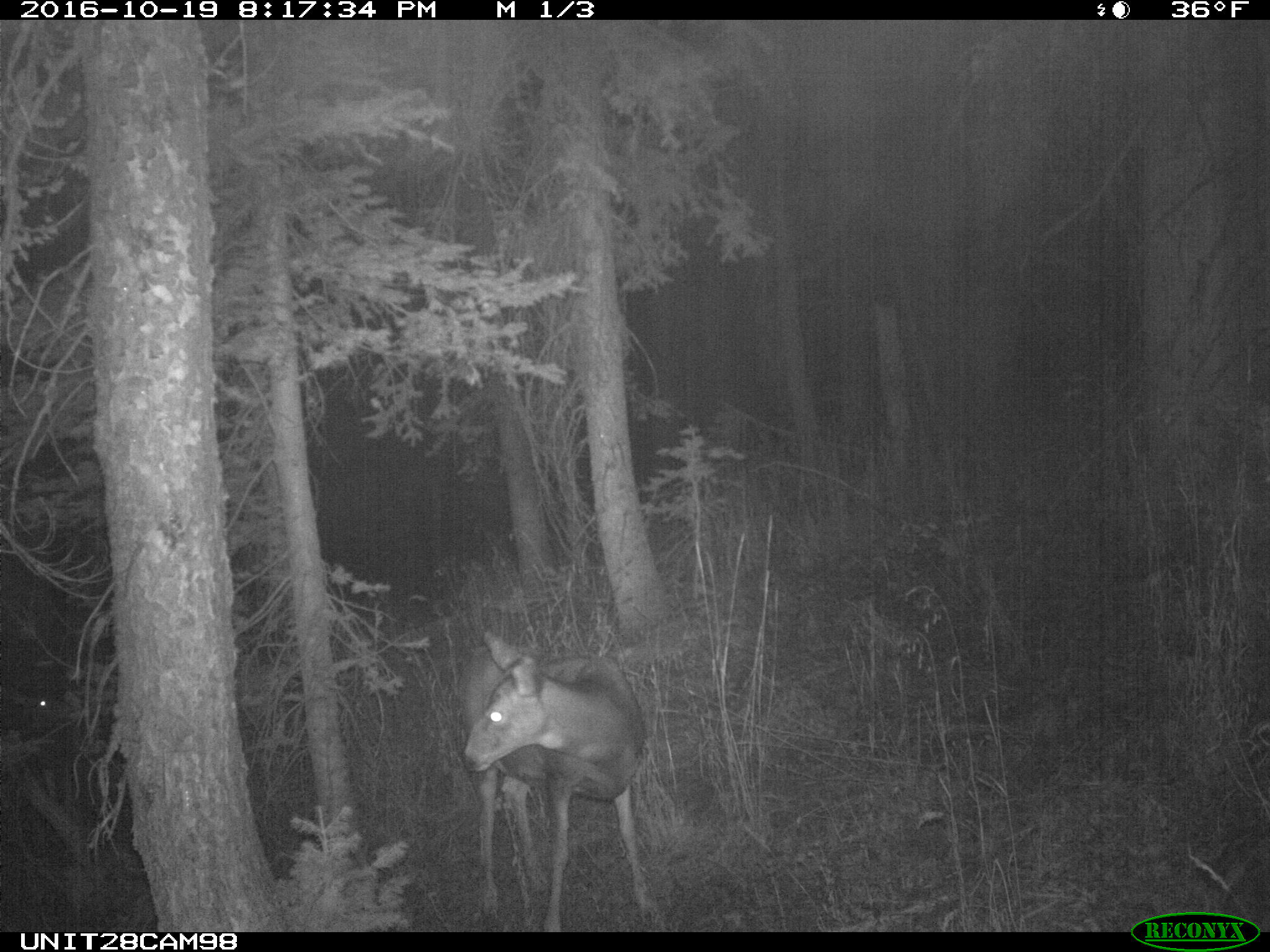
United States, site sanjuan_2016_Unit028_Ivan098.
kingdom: Animalia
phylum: Chordata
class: Mammalia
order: Artiodactyla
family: Cervidae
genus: Odocoileus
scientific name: Odocoileus hemionus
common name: mule deer